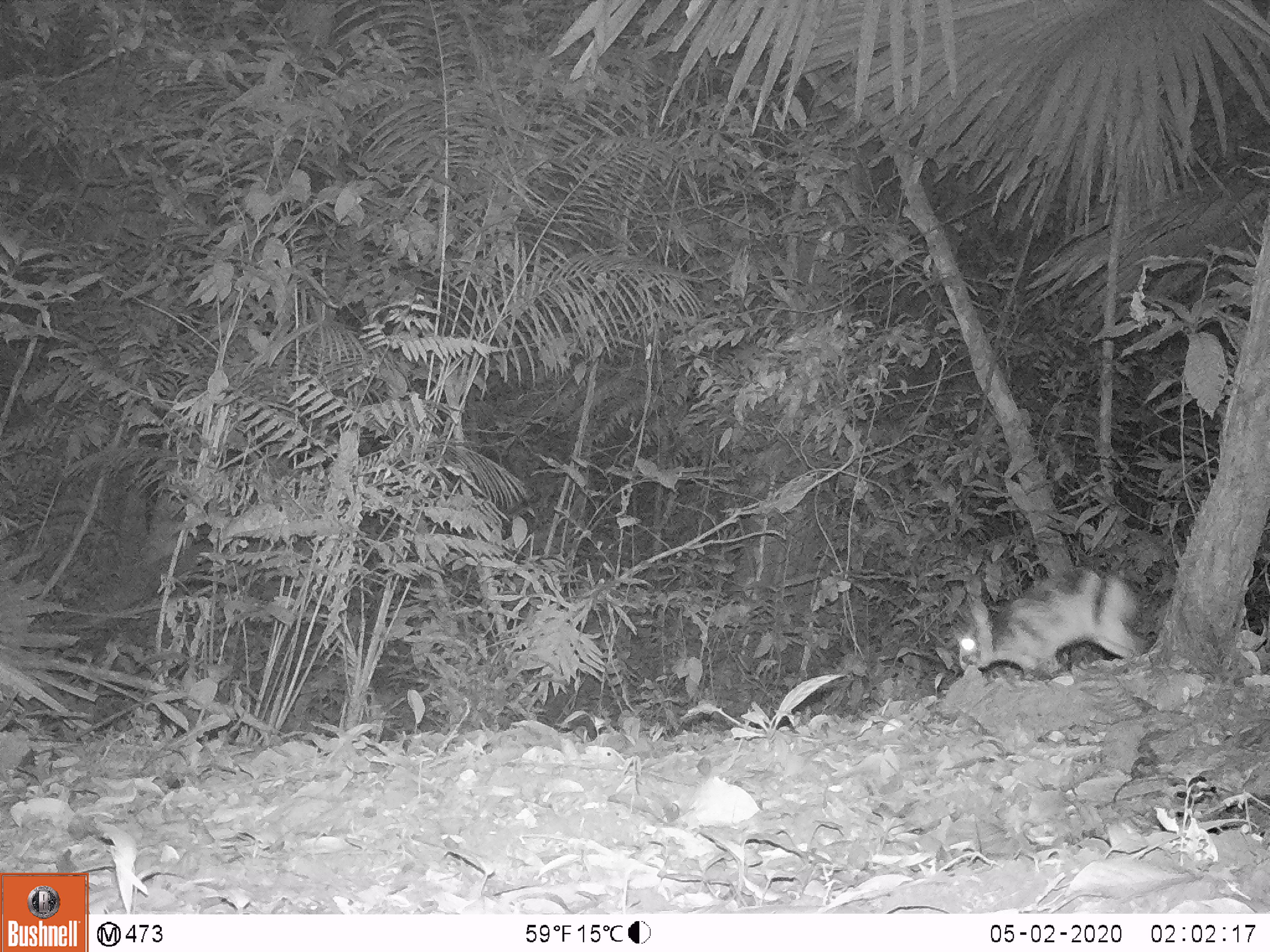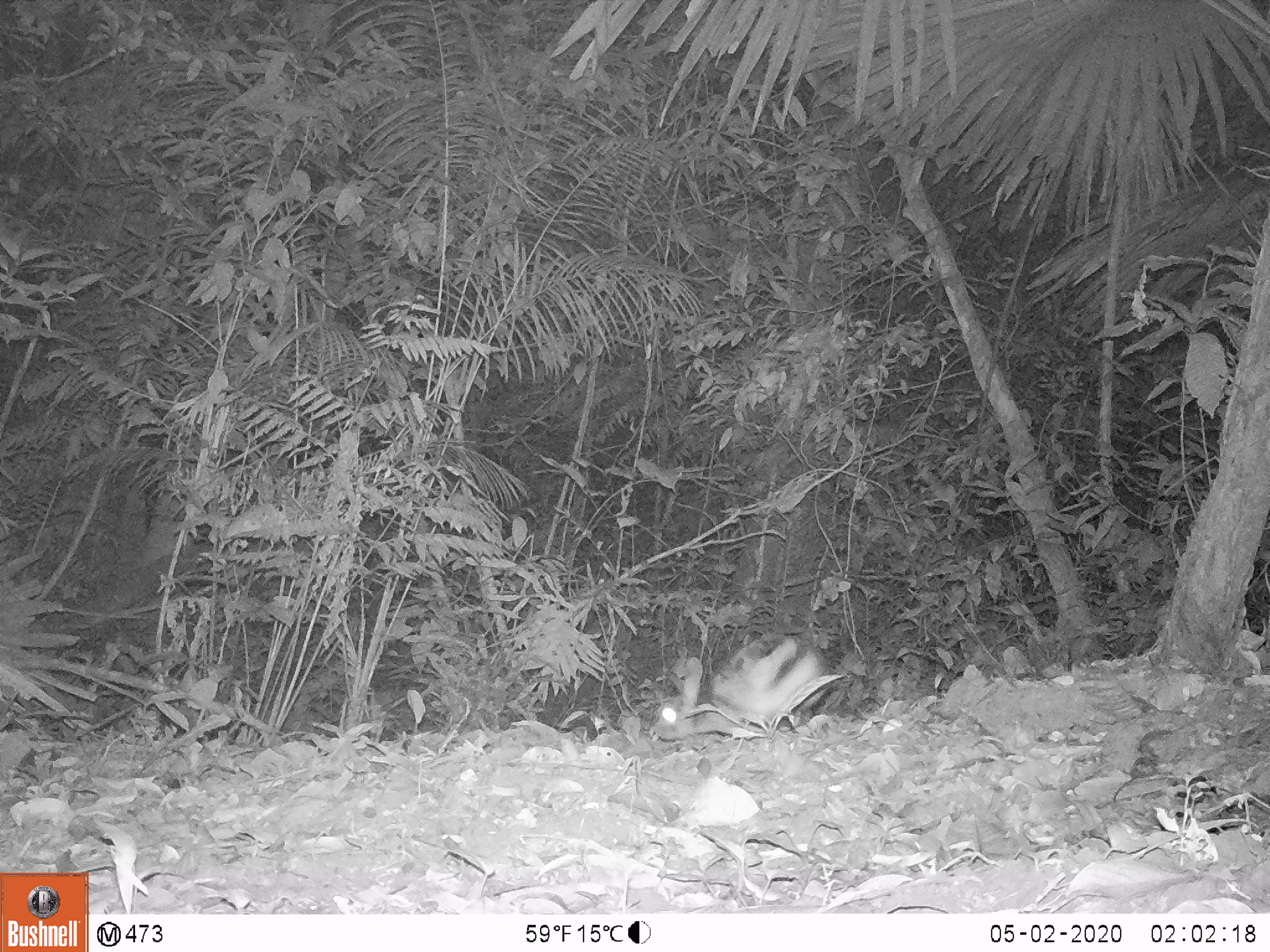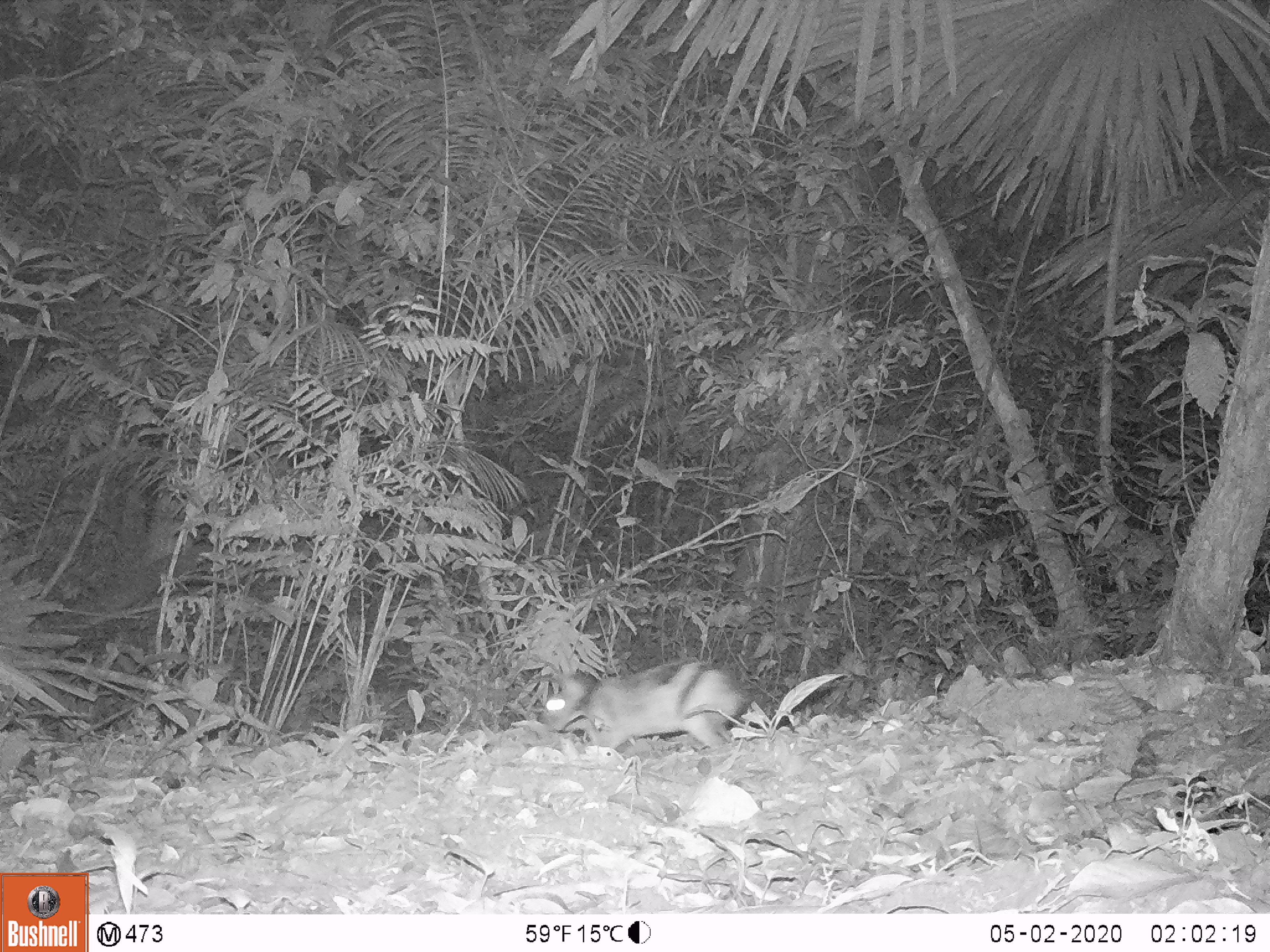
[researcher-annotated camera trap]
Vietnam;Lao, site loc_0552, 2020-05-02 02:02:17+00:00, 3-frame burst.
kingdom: Animalia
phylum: Chordata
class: Mammalia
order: Lagomorpha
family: Leporidae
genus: Nesolagus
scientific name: Nesolagus timminsi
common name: annamite striped rabbit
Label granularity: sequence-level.